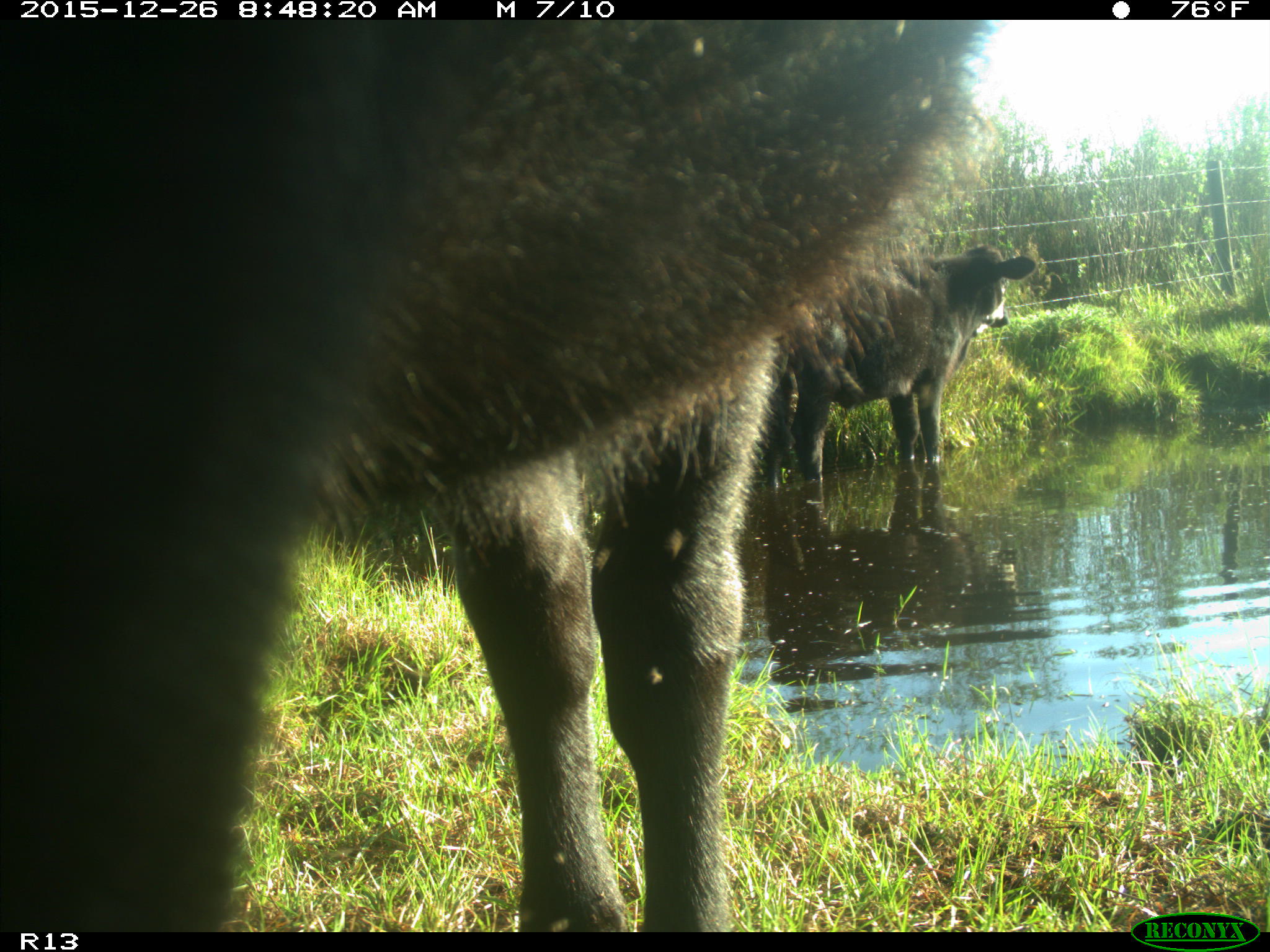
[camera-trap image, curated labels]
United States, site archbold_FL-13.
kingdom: Animalia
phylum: Chordata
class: Mammalia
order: Artiodactyla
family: Bovidae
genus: Bos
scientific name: Bos taurus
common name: domestic cow